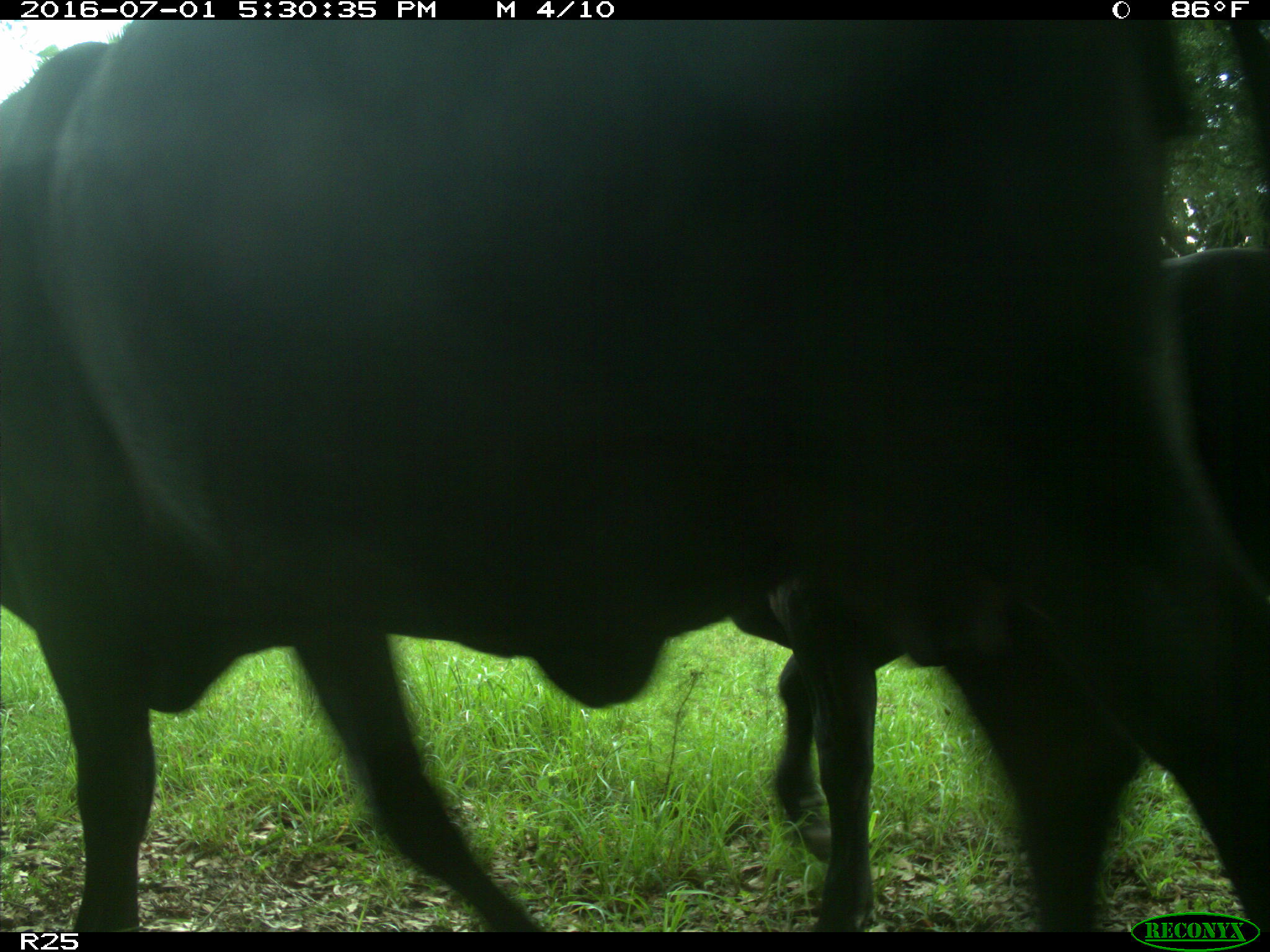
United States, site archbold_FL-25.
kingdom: Animalia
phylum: Chordata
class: Mammalia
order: Artiodactyla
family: Bovidae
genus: Bos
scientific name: Bos taurus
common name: domestic cow